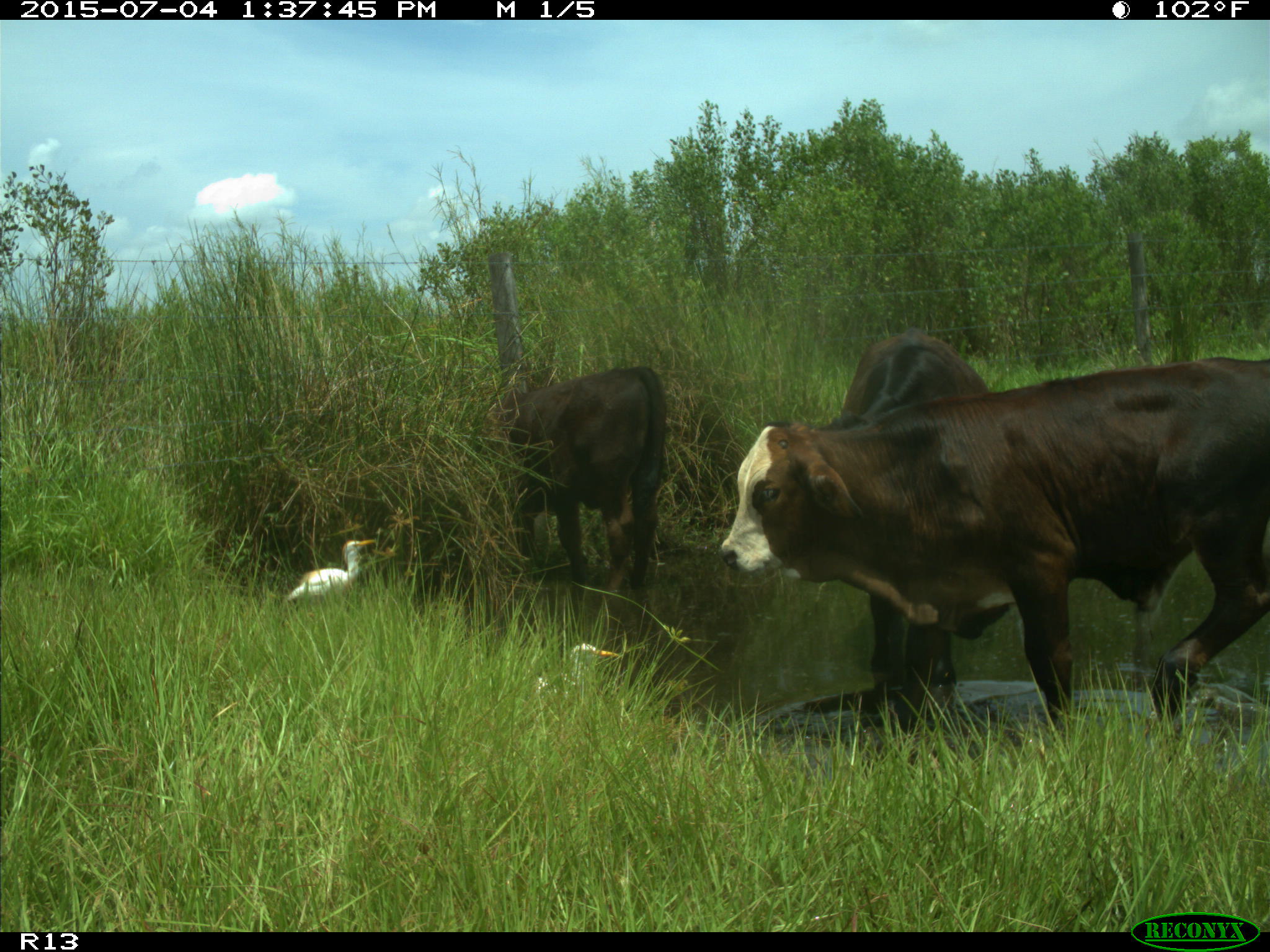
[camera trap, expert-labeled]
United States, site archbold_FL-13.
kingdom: Animalia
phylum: Chordata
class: Mammalia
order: Artiodactyla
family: Bovidae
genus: Bos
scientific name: Bos taurus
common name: domestic cow